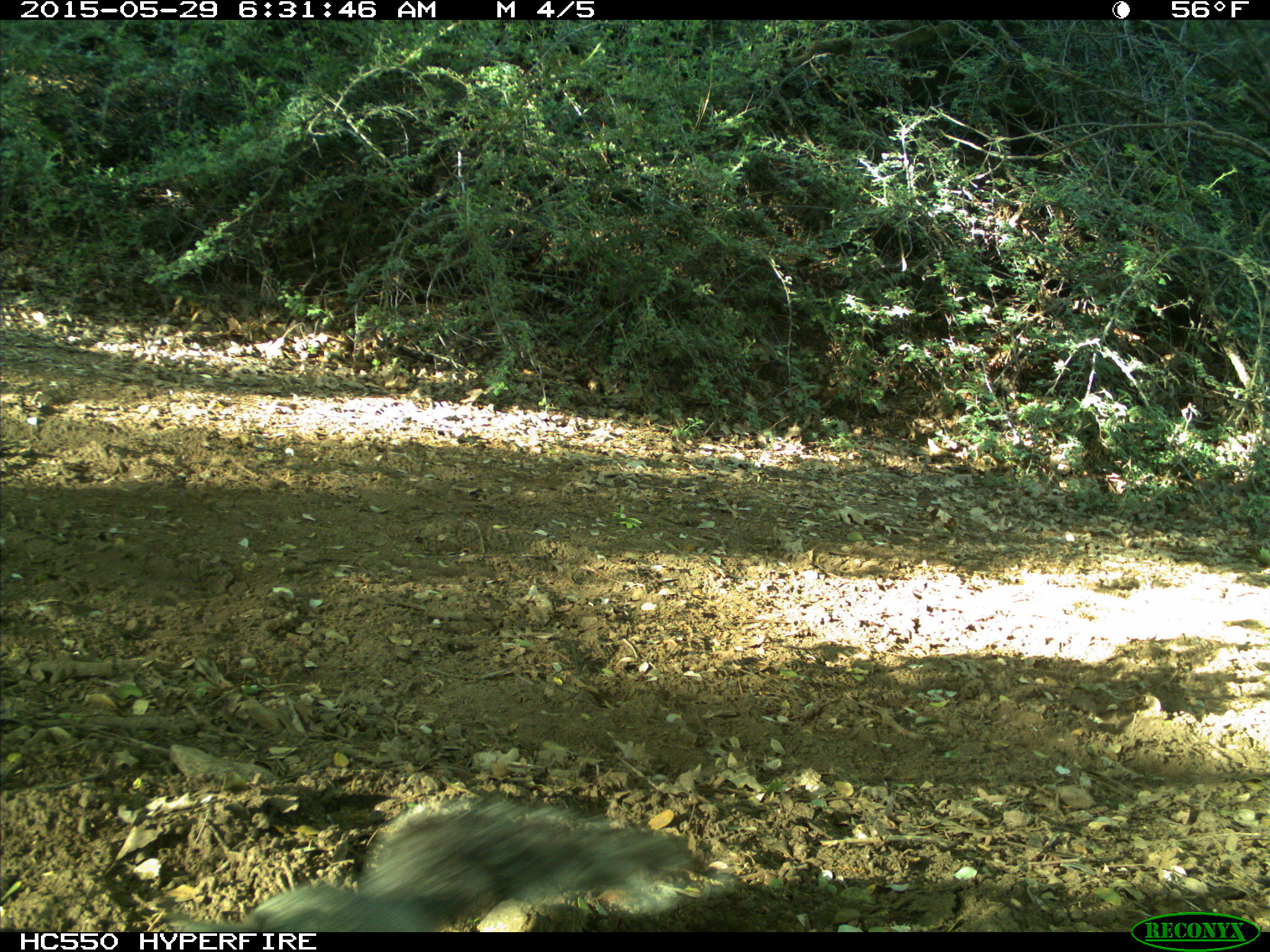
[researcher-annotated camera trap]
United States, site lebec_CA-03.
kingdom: Animalia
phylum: Chordata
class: Mammalia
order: Rodentia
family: Sciuridae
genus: Sciurus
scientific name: Sciurus carolinensis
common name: eastern gray squirrel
Sciurus carolinensis (eastern gray squirrel).